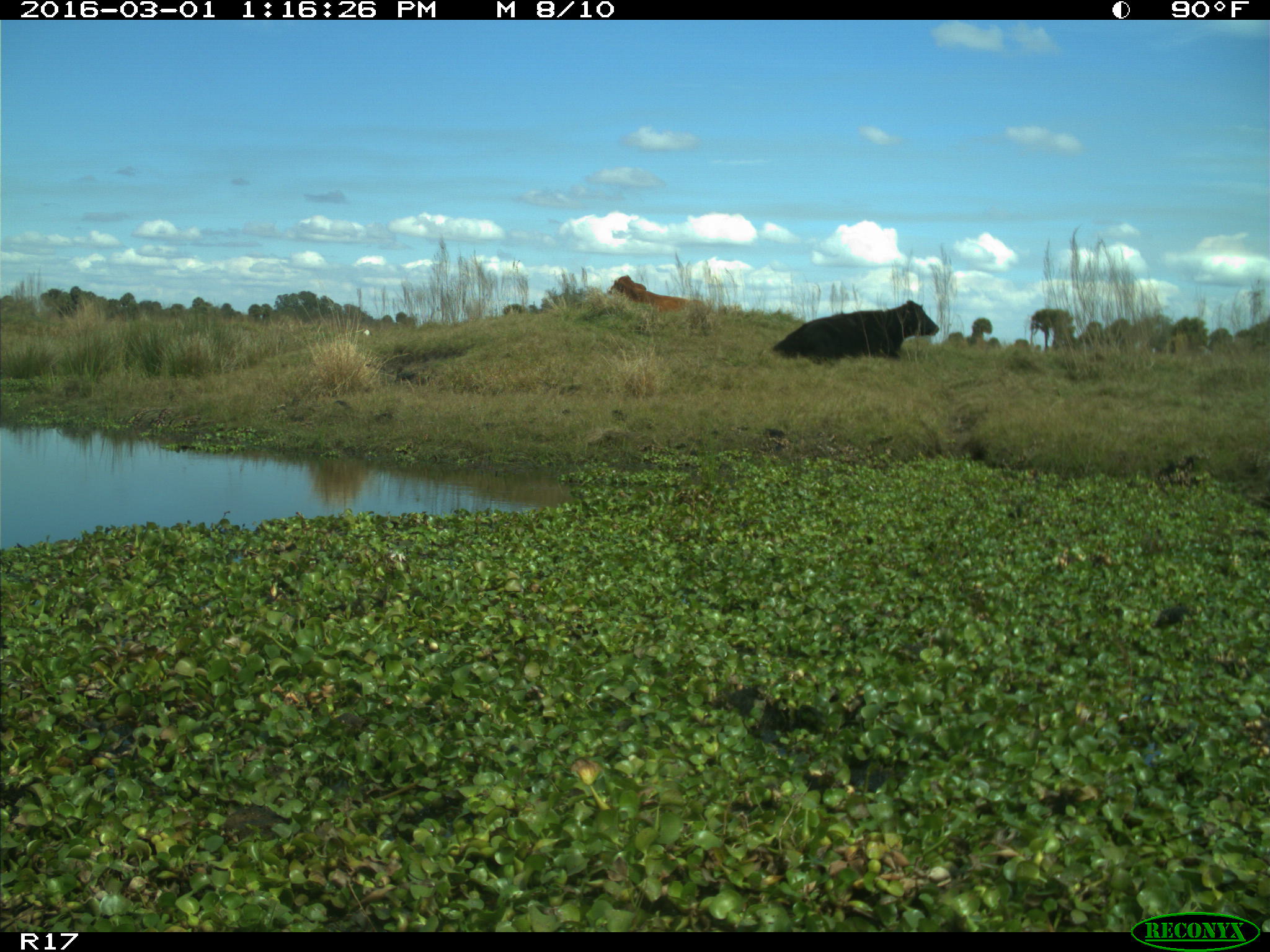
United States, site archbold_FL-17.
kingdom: Animalia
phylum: Chordata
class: Mammalia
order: Artiodactyla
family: Bovidae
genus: Bos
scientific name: Bos taurus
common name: domestic cow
Bos taurus (domestic cow).